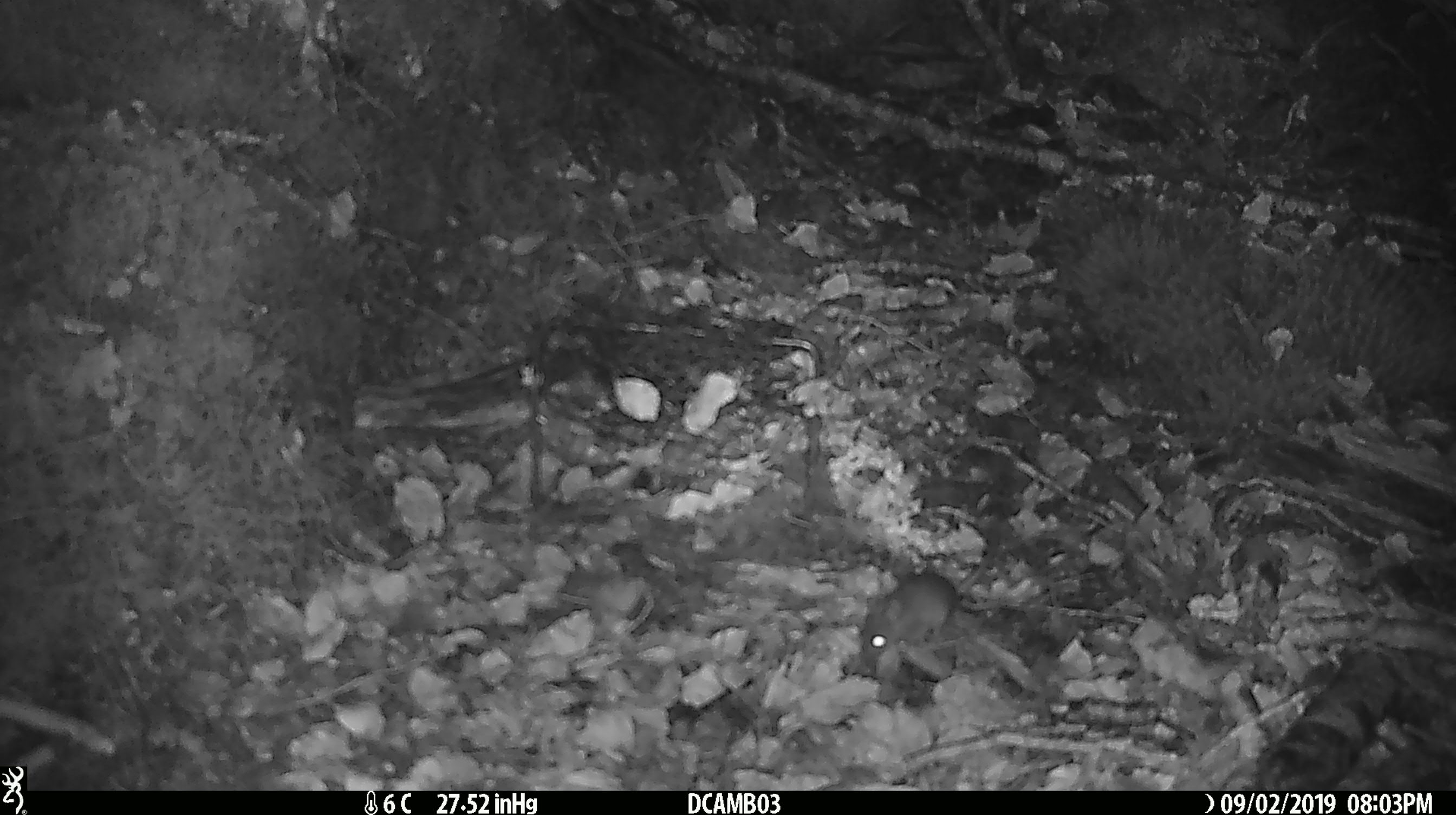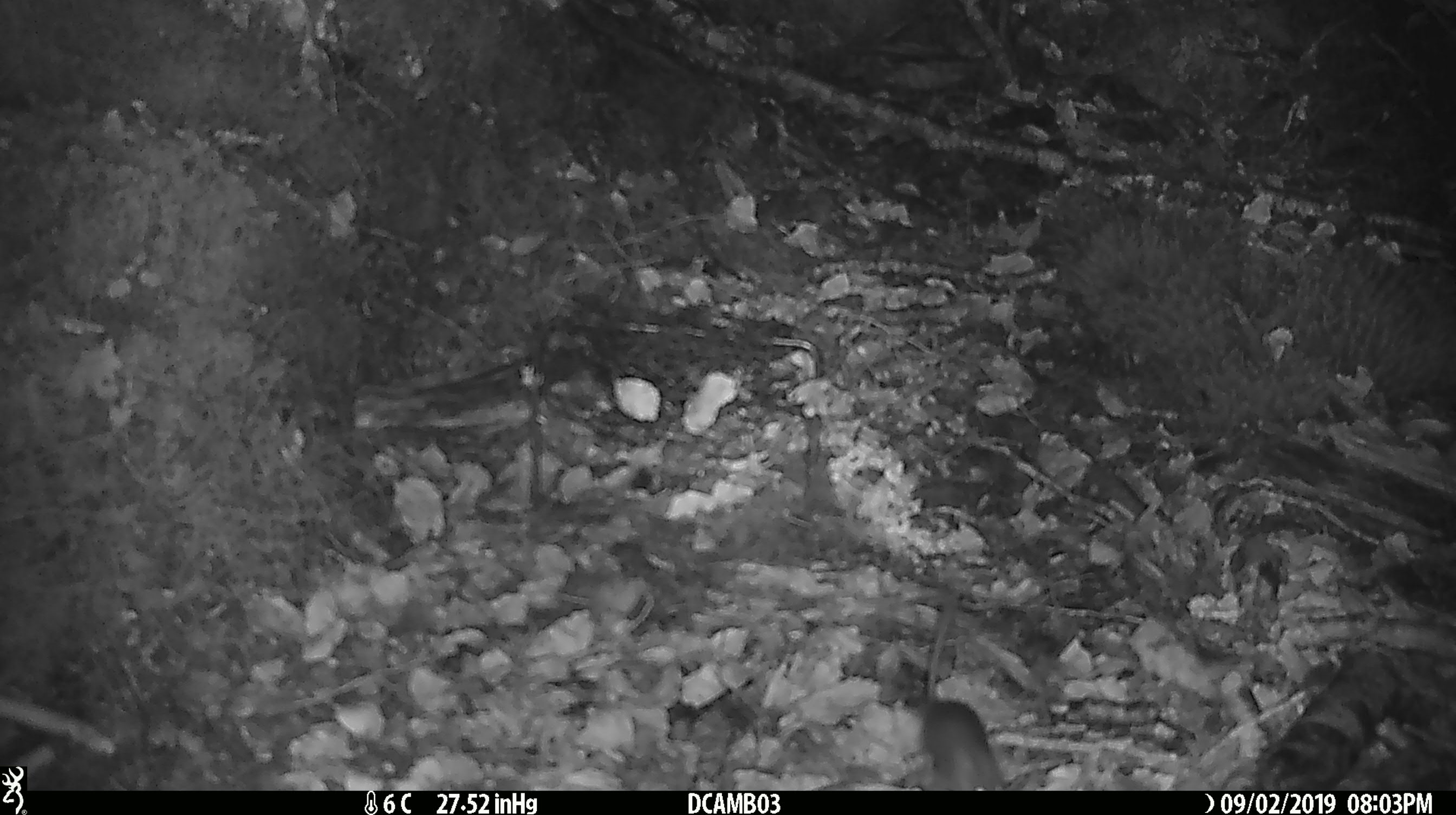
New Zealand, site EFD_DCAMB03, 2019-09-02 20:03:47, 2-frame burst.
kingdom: Animalia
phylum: Chordata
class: Mammalia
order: Rodentia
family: Muridae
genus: Mus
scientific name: Mus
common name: mouse